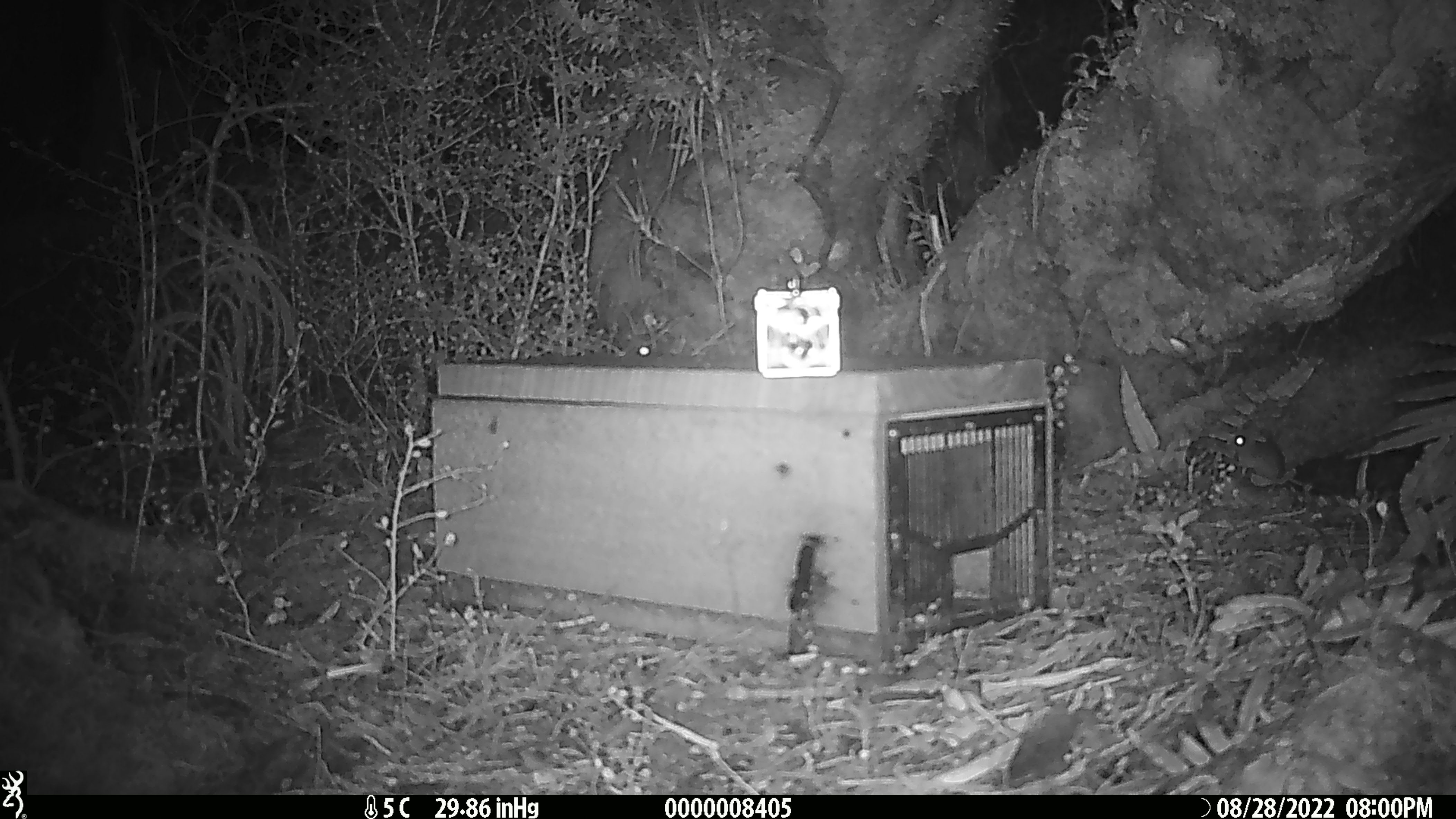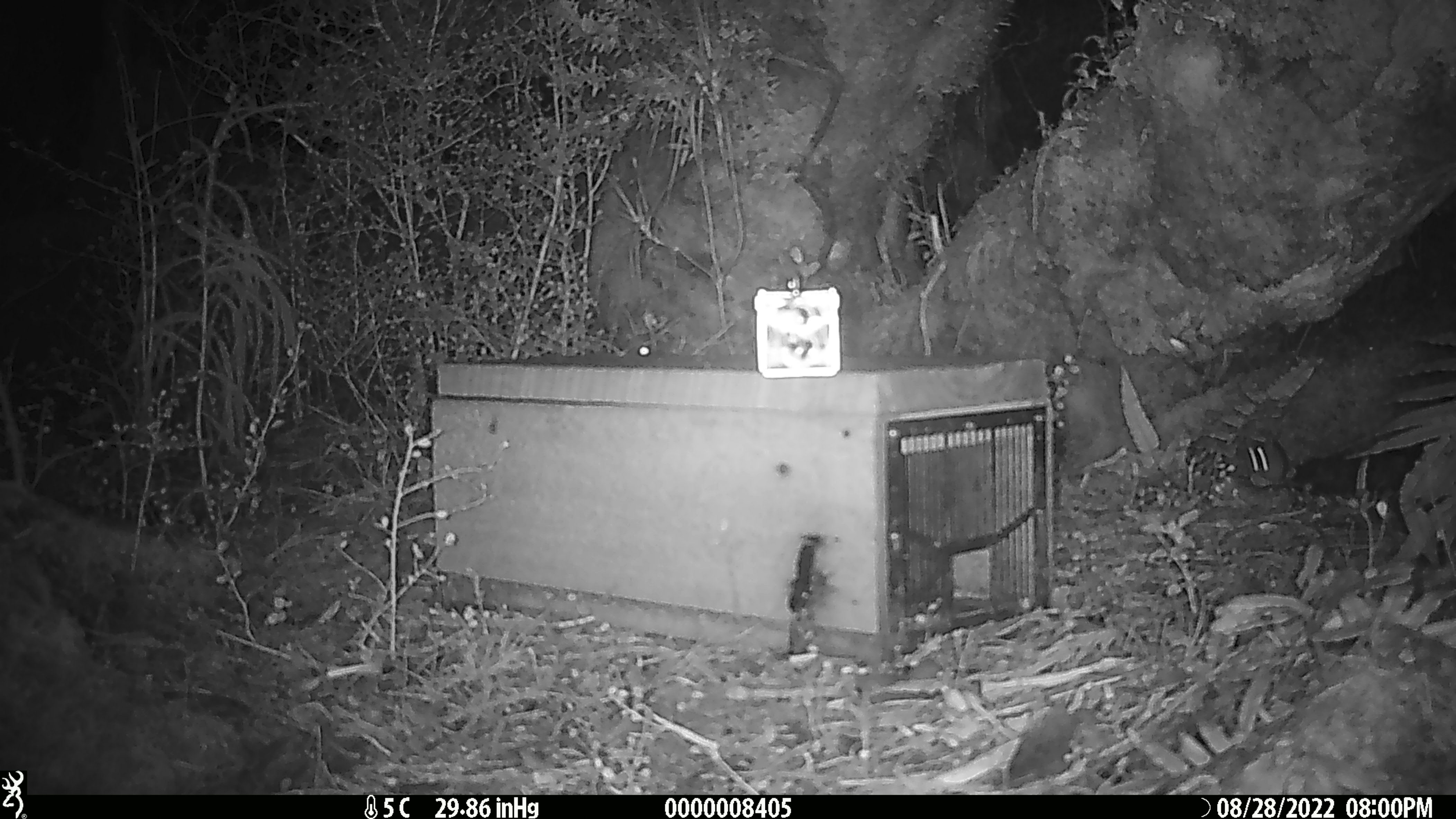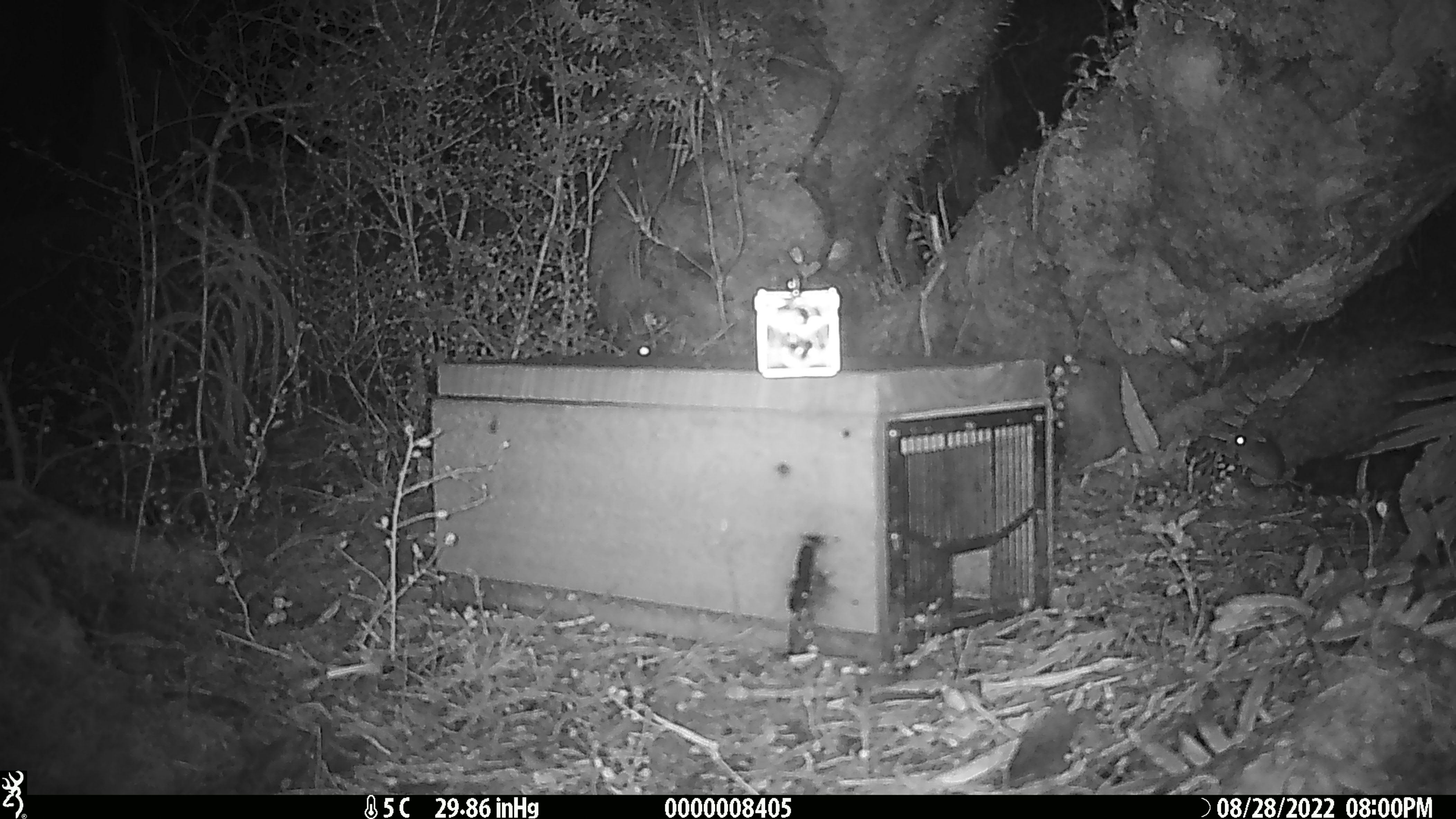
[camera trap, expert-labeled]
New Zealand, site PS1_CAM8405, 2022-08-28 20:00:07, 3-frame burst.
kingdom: Animalia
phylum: Chordata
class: Mammalia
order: Rodentia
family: Muridae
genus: Mus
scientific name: Mus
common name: mouse